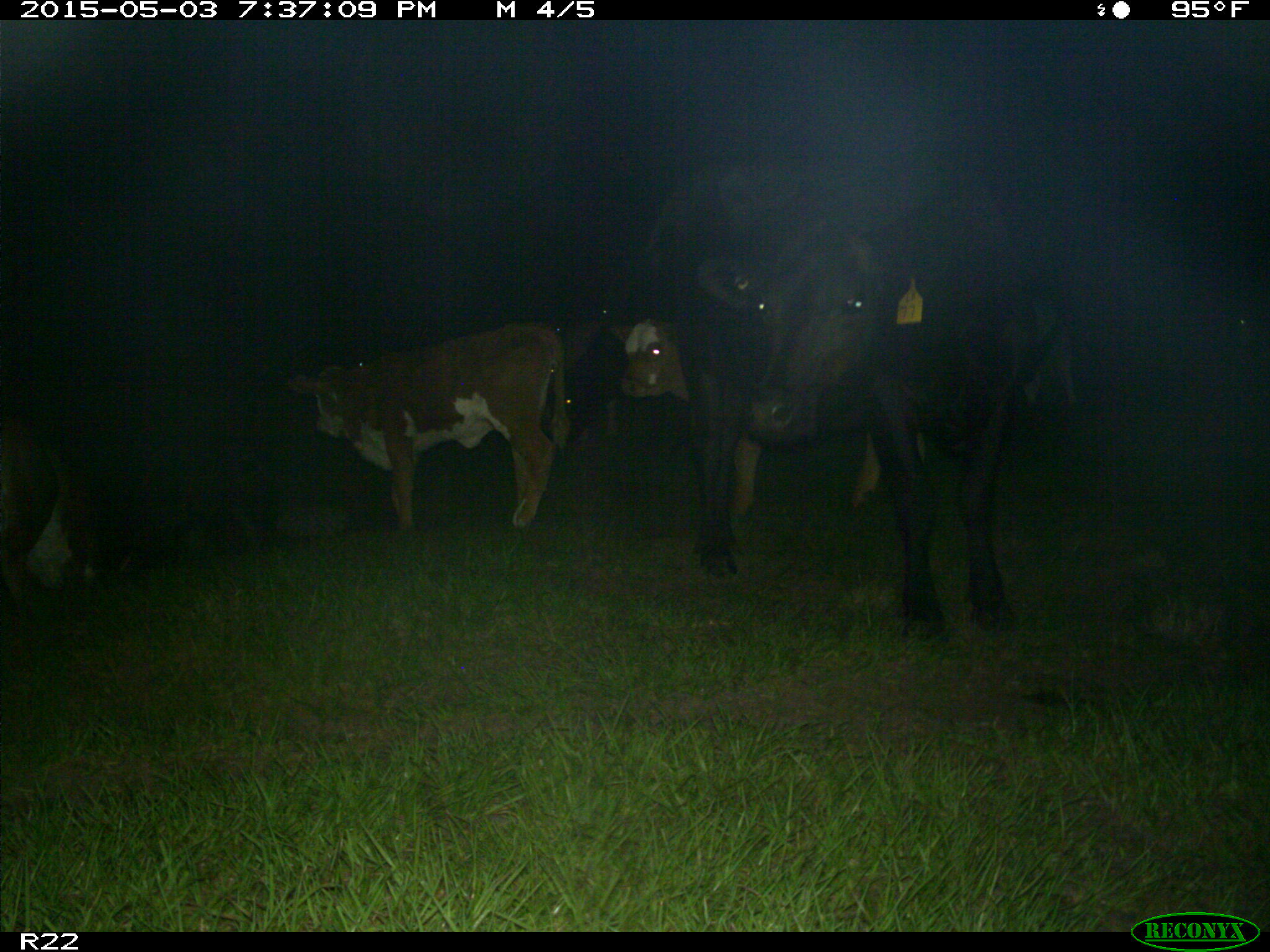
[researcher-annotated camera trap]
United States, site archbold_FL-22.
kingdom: Animalia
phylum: Chordata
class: Mammalia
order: Artiodactyla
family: Bovidae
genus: Bos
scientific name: Bos taurus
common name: domestic cow